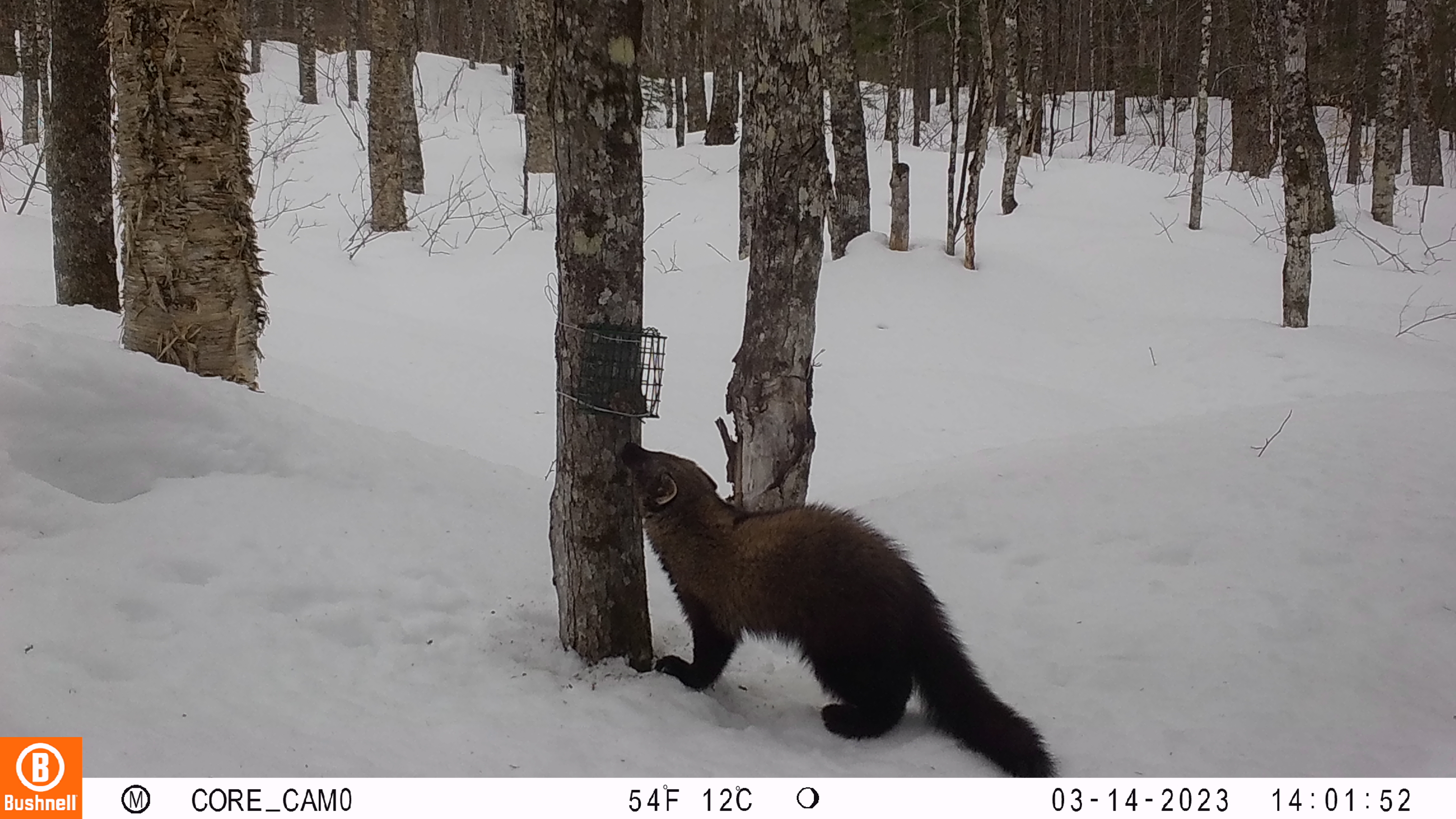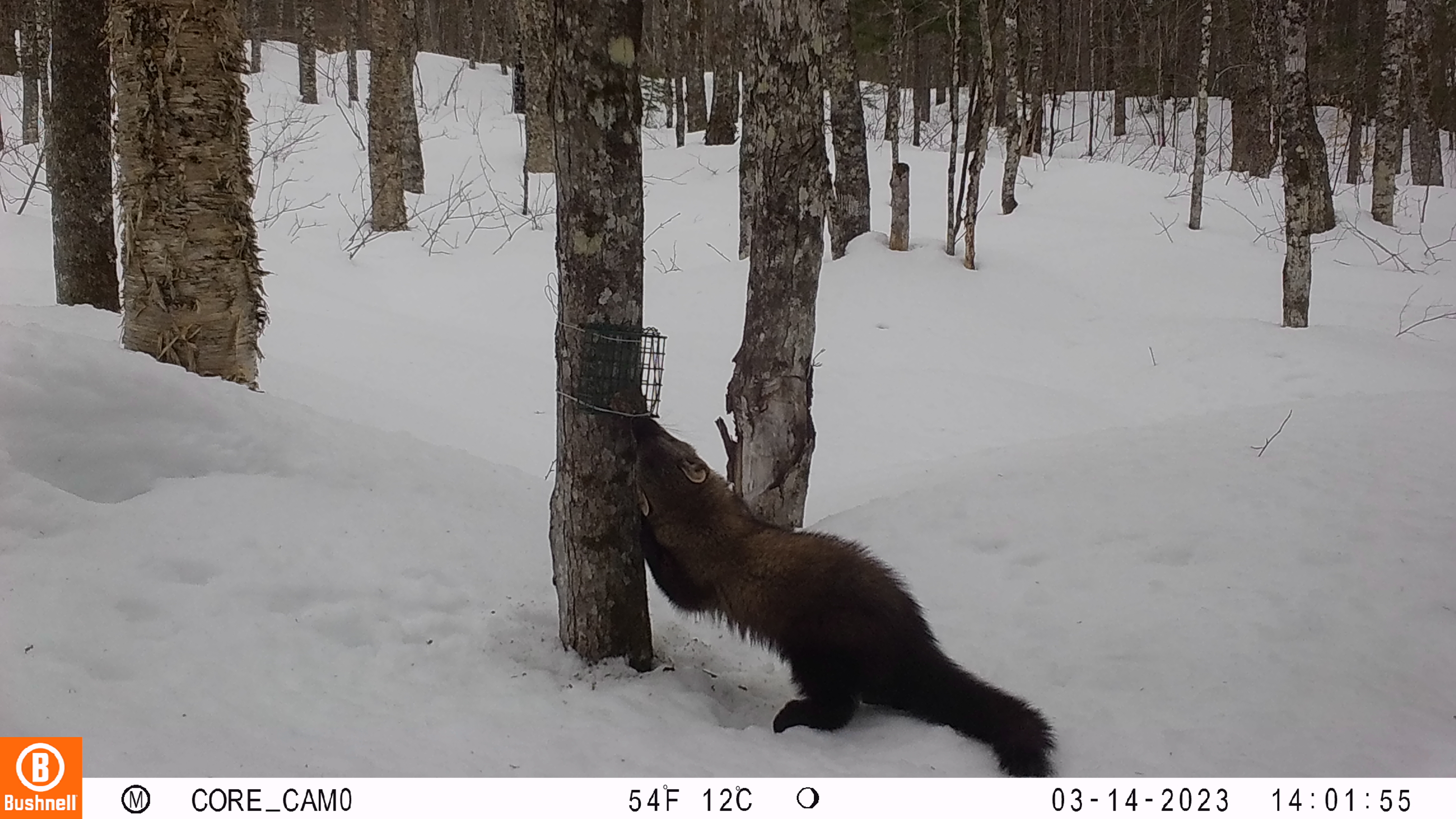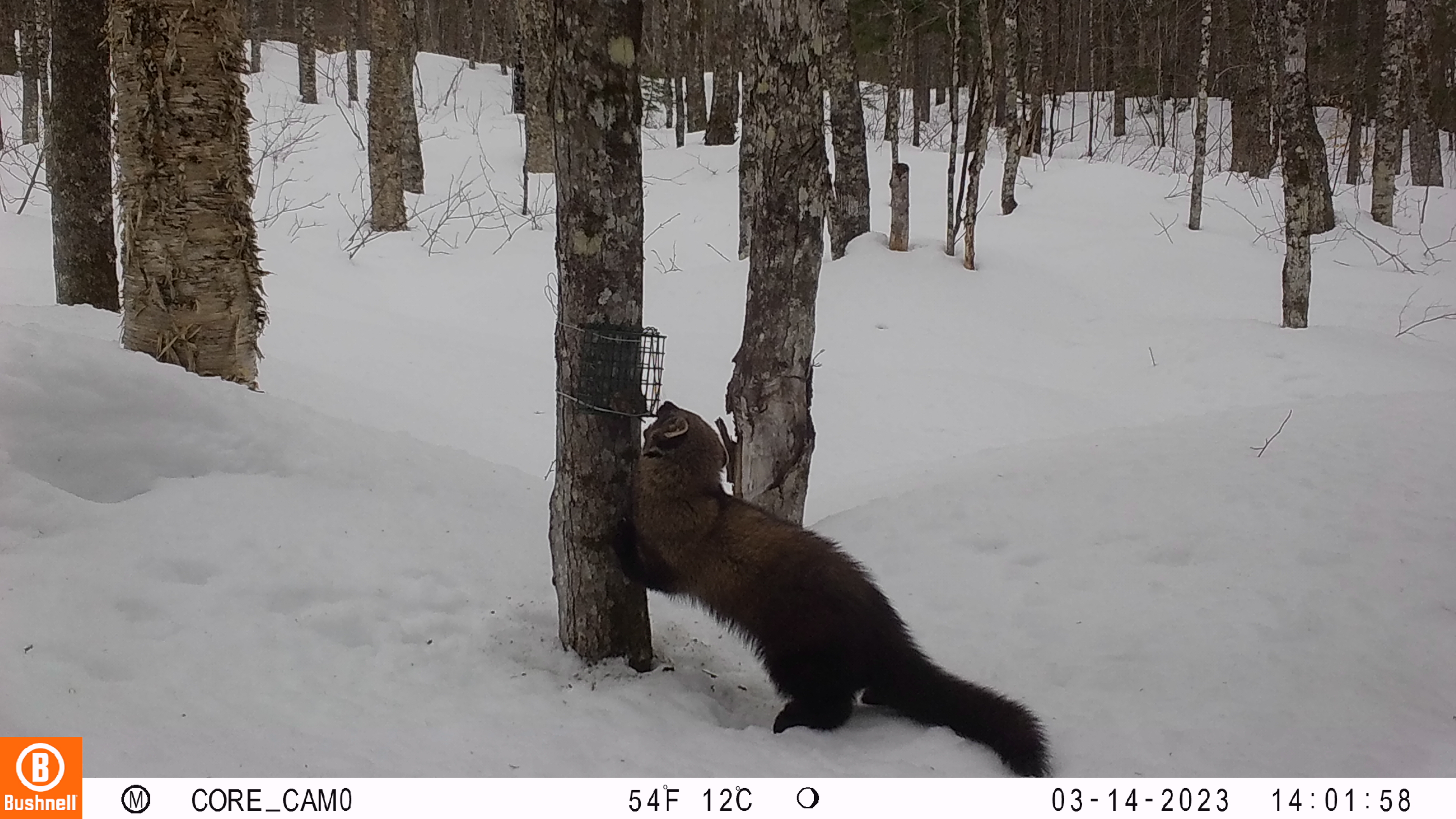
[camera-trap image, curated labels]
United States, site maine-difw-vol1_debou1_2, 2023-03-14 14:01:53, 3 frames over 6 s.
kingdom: Animalia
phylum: Chordata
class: Mammalia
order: Carnivora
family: Mustelidae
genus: Pekania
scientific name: Pekania pennanti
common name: fisher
Fisher (Pekania pennanti).